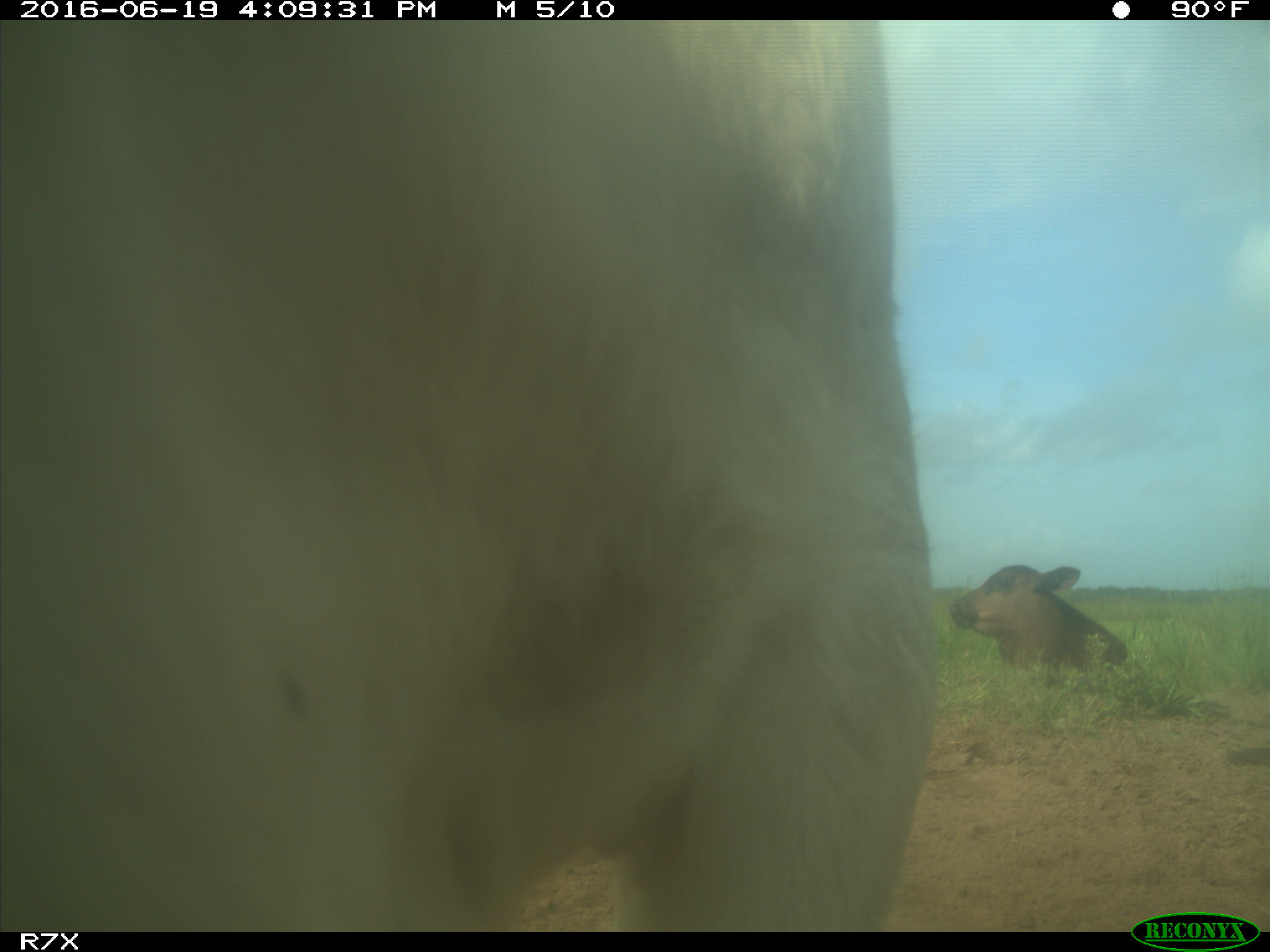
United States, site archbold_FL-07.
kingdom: Animalia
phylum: Chordata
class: Mammalia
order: Artiodactyla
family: Bovidae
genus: Bos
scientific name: Bos taurus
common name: domestic cow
Bos taurus (domestic cow).